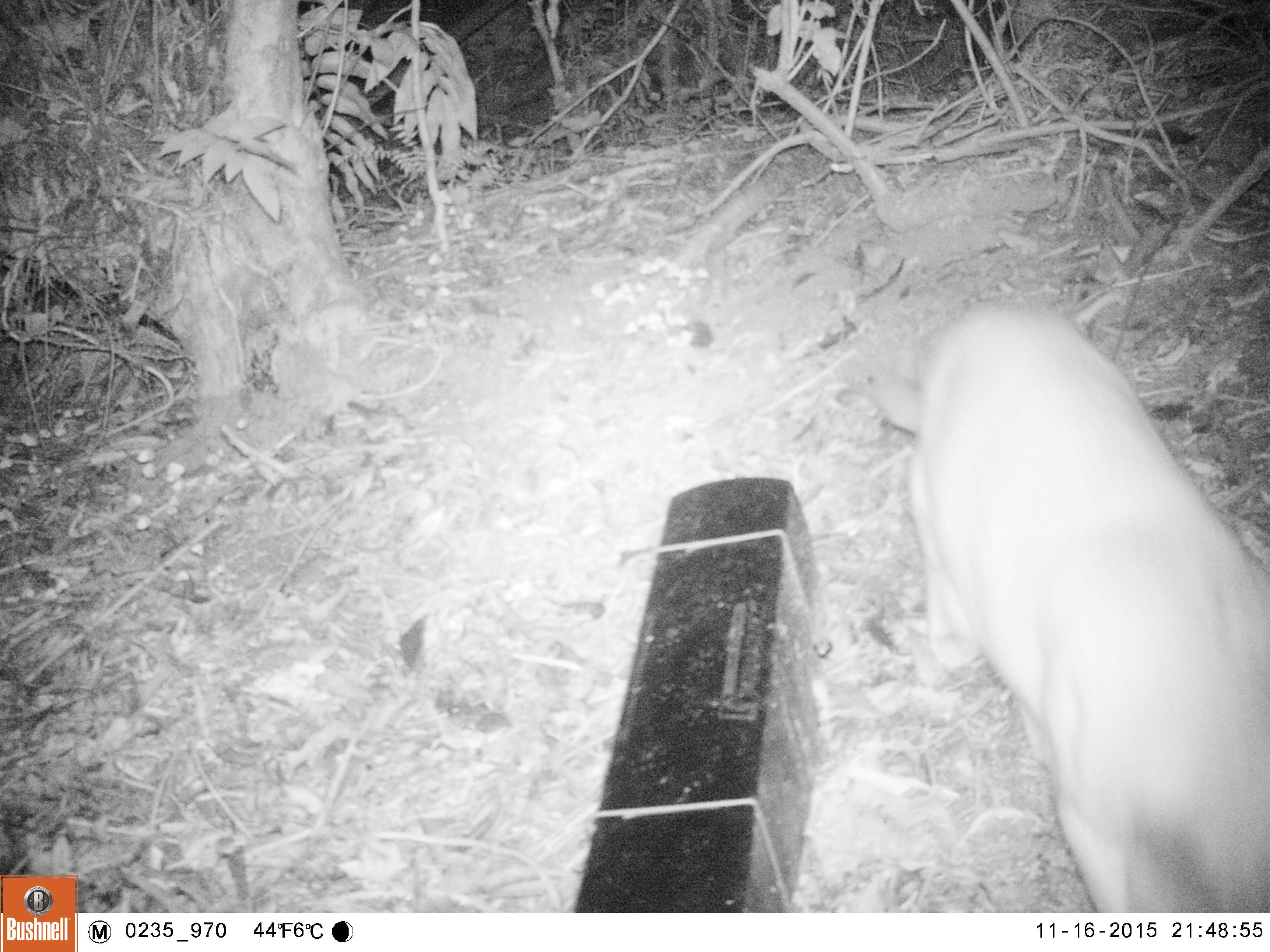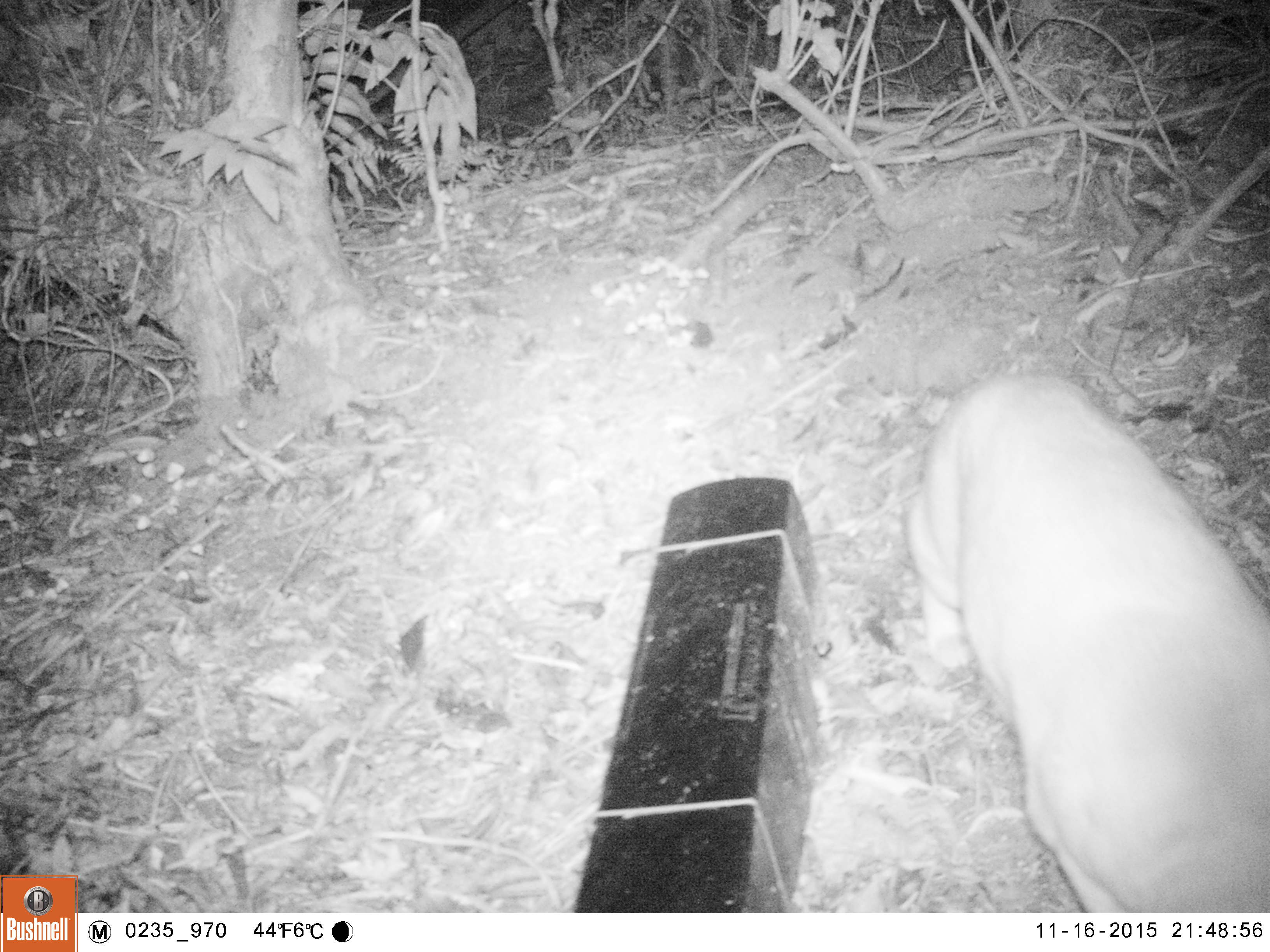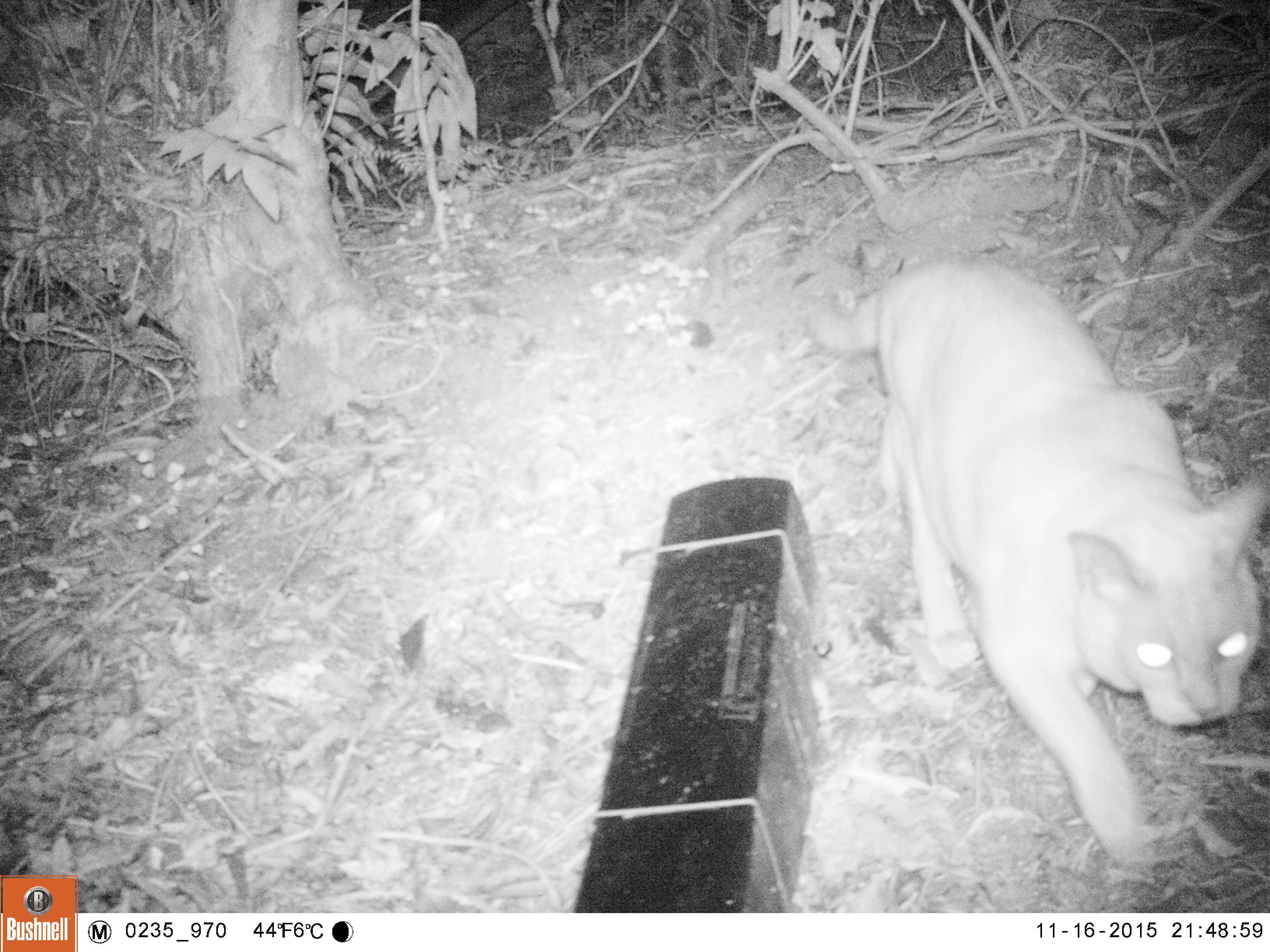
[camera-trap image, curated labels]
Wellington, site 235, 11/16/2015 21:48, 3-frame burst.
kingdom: Animalia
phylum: Chordata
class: Mammalia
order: Carnivora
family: Felidae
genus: Felis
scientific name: Felis catus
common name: cat